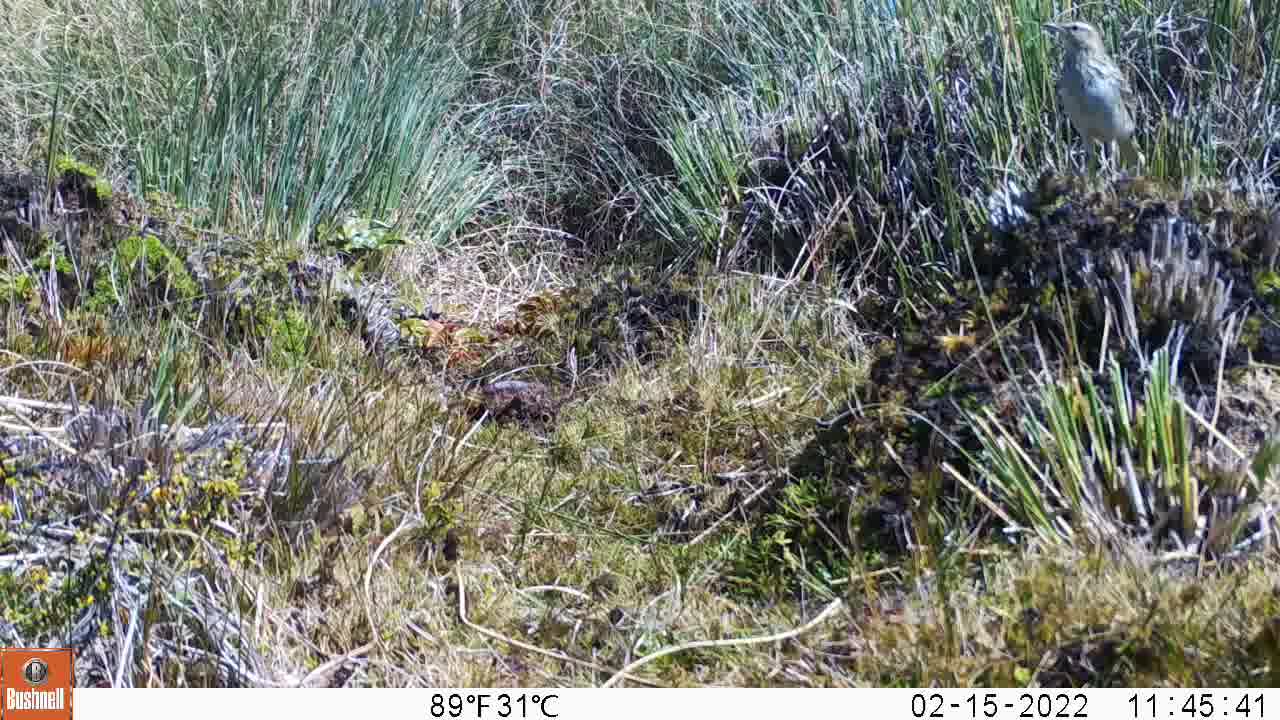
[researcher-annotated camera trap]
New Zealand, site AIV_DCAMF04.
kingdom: Animalia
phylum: Chordata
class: Aves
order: Passeriformes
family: Motacillidae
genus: Anthus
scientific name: Anthus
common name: pipit